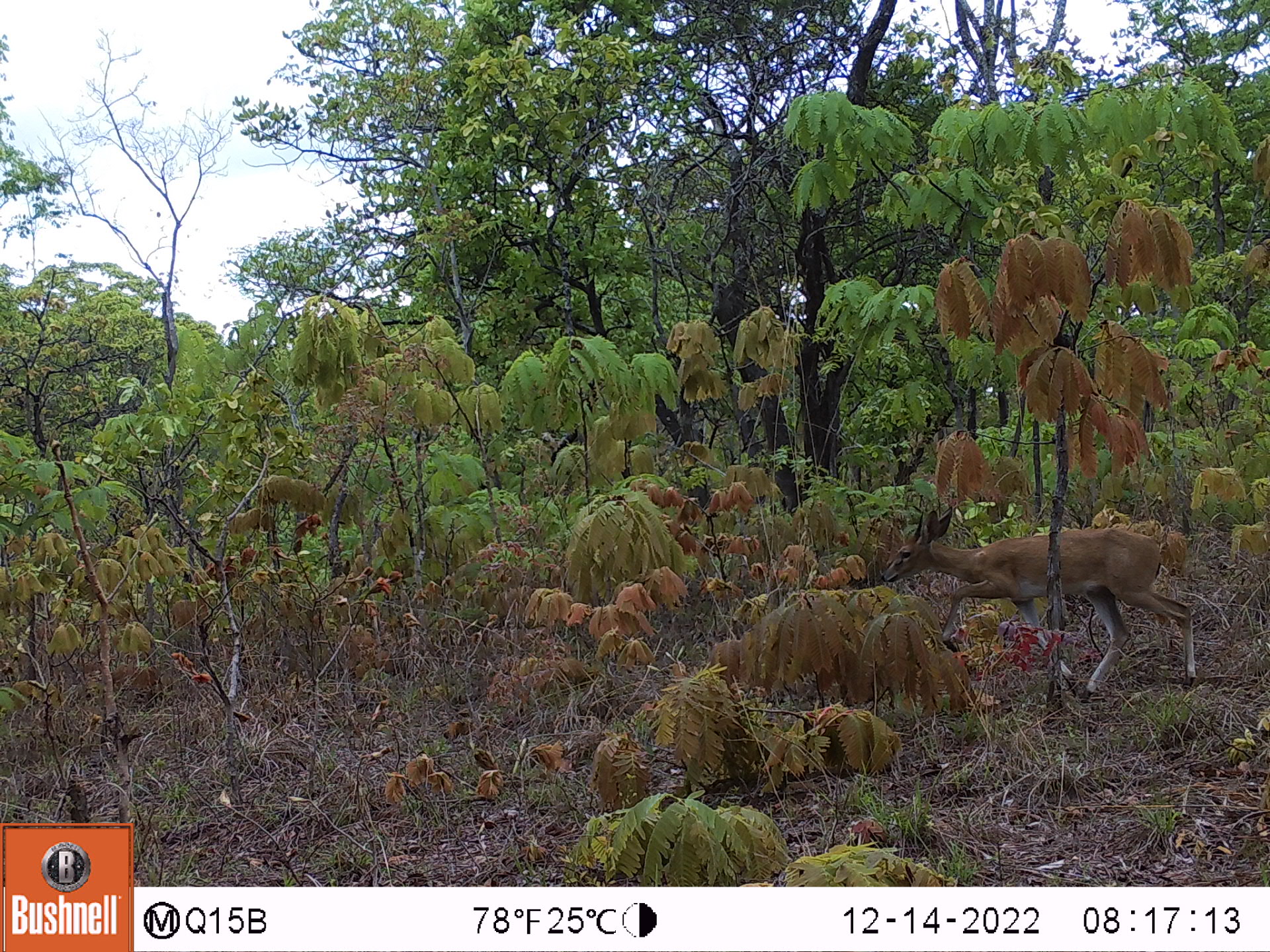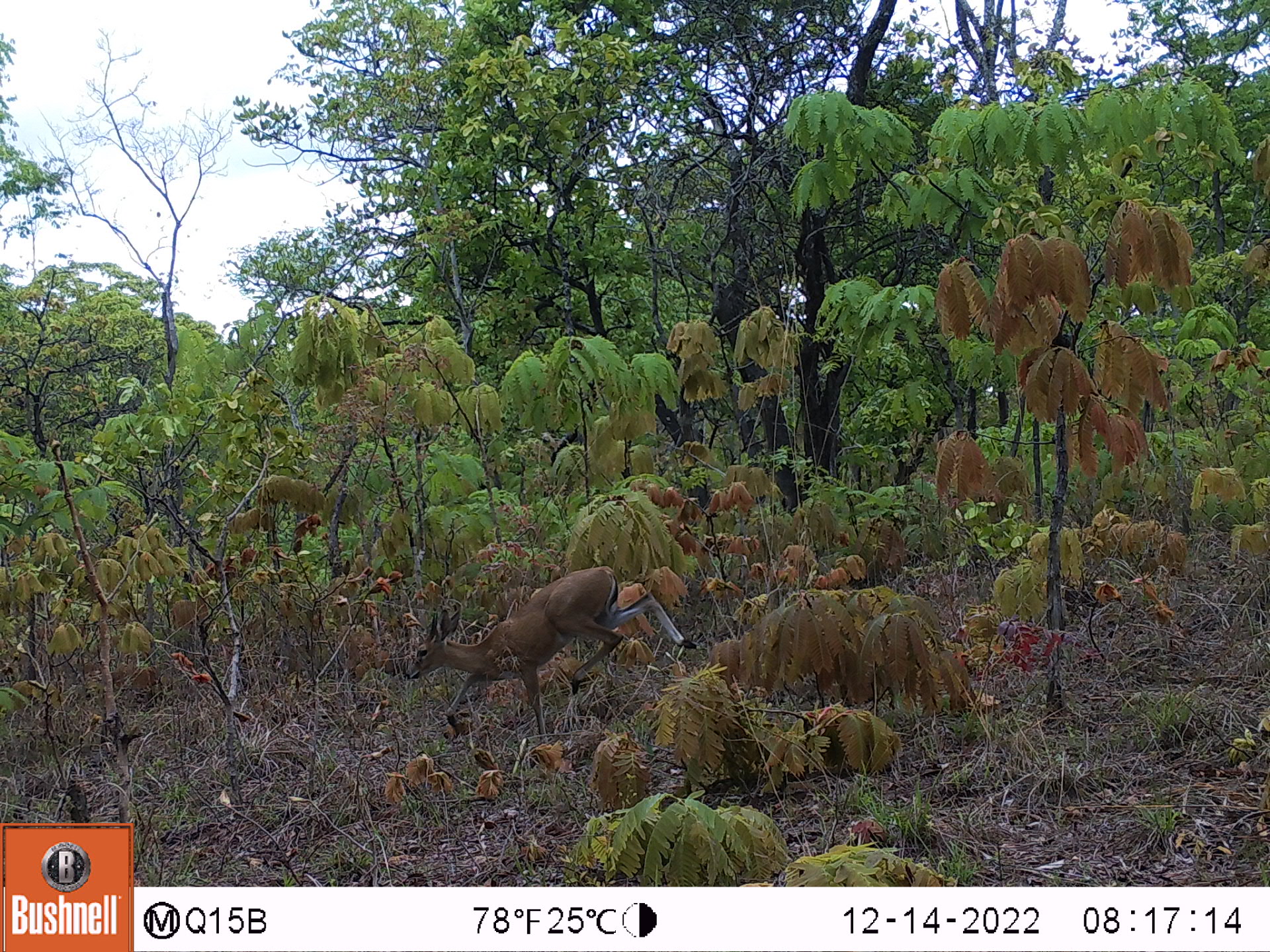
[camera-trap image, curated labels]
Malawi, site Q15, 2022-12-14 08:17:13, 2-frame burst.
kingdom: Animalia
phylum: Chordata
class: Mammalia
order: Artiodactyla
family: Bovidae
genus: Sylvicapra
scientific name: Sylvicapra grimmia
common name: common duiker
Common duiker (Sylvicapra grimmia), count 1.